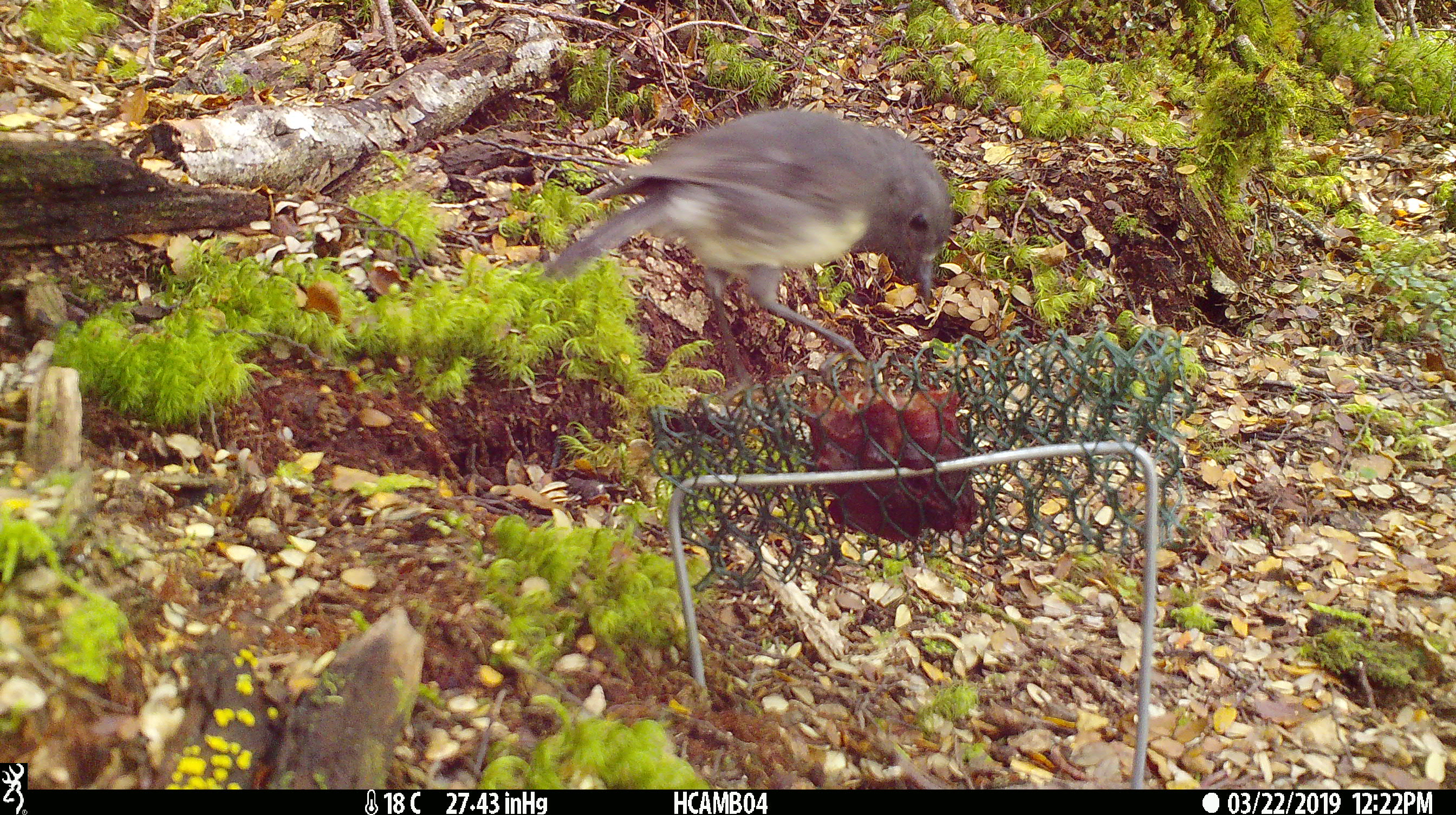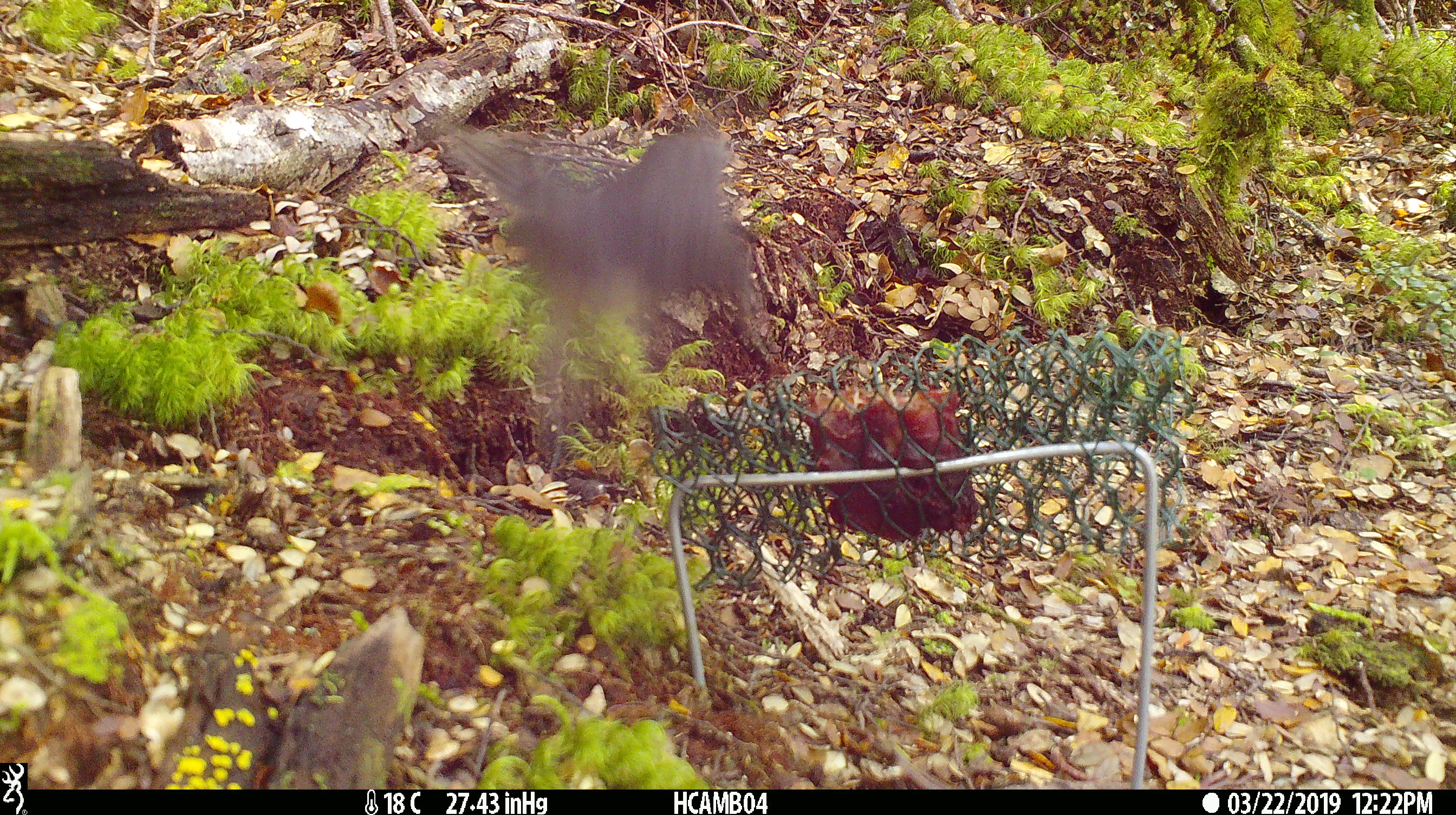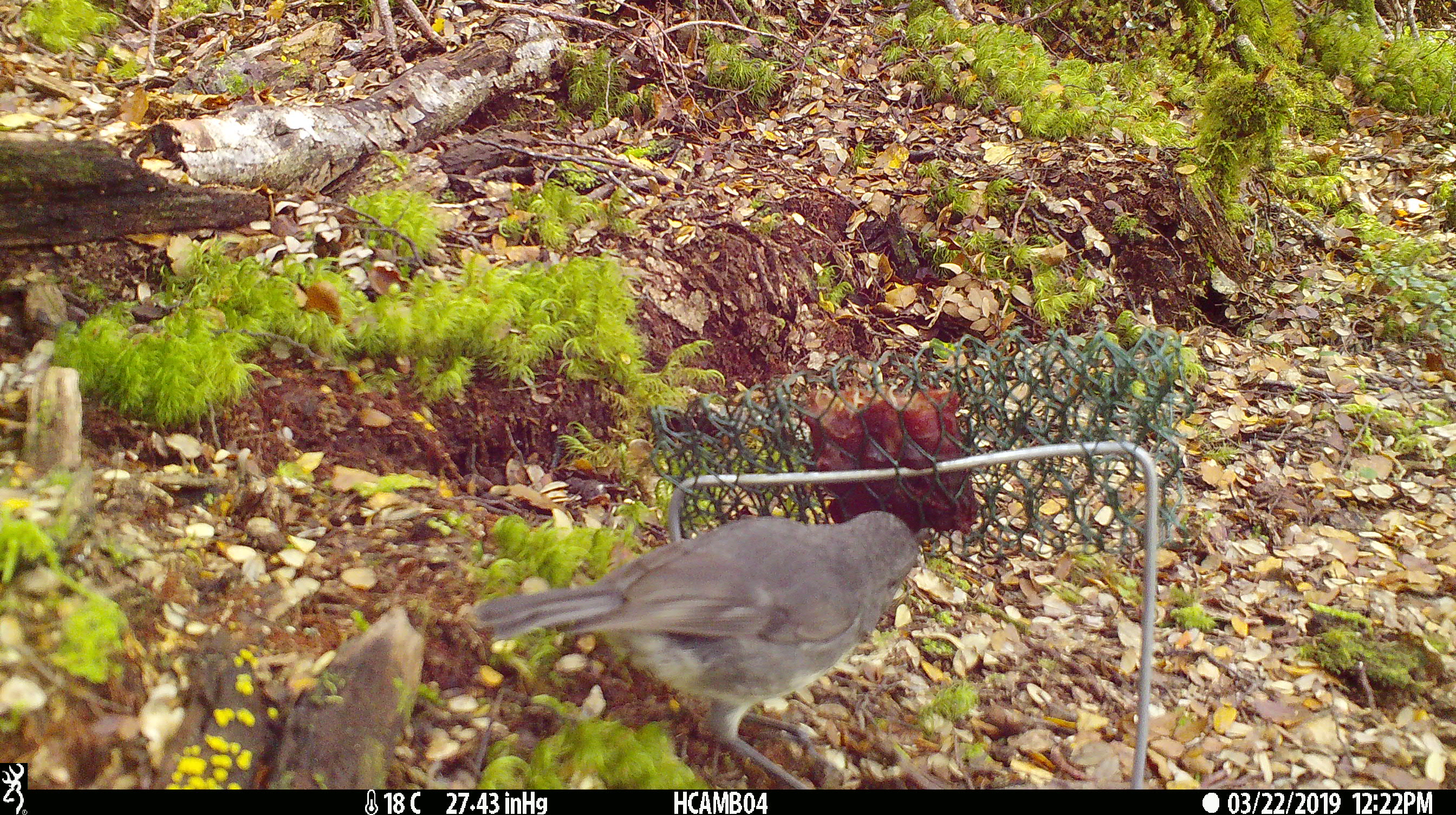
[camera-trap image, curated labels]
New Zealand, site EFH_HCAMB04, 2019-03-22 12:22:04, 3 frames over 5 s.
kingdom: Animalia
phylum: Chordata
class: Aves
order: Passeriformes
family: Petroicidae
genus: Petroica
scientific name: Petroica australis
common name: new zealand robin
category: robin